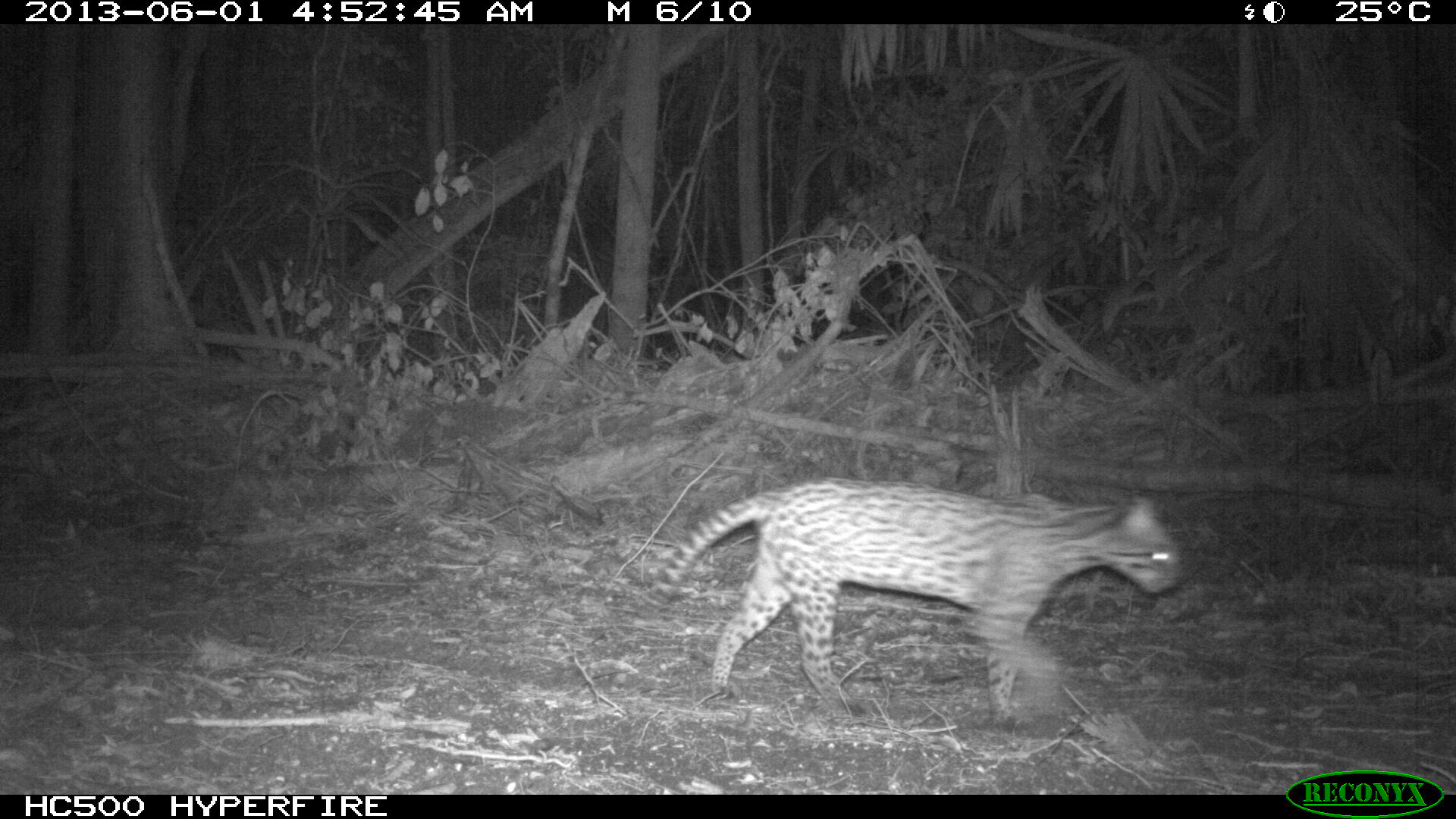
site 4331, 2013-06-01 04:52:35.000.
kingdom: Animalia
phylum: Chordata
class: Mammalia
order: Carnivora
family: Felidae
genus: Leopardus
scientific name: Leopardus pardalis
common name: ocelot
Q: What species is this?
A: Leopardus pardalis (ocelot).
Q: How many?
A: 1.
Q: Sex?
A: Female.